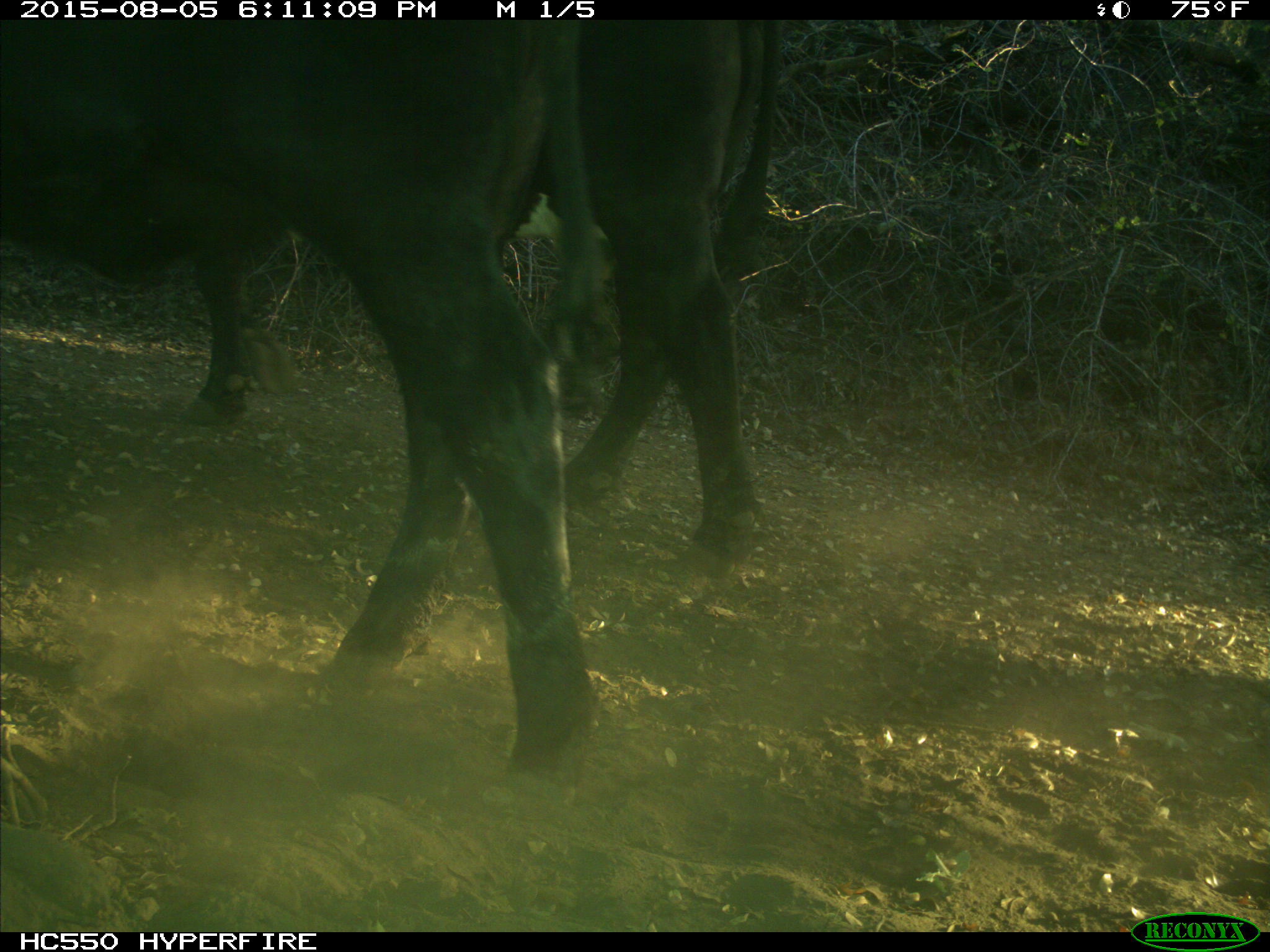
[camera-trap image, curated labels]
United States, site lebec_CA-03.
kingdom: Animalia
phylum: Chordata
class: Mammalia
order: Artiodactyla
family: Bovidae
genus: Bos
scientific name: Bos taurus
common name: domestic cow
Bos taurus (domestic cow).